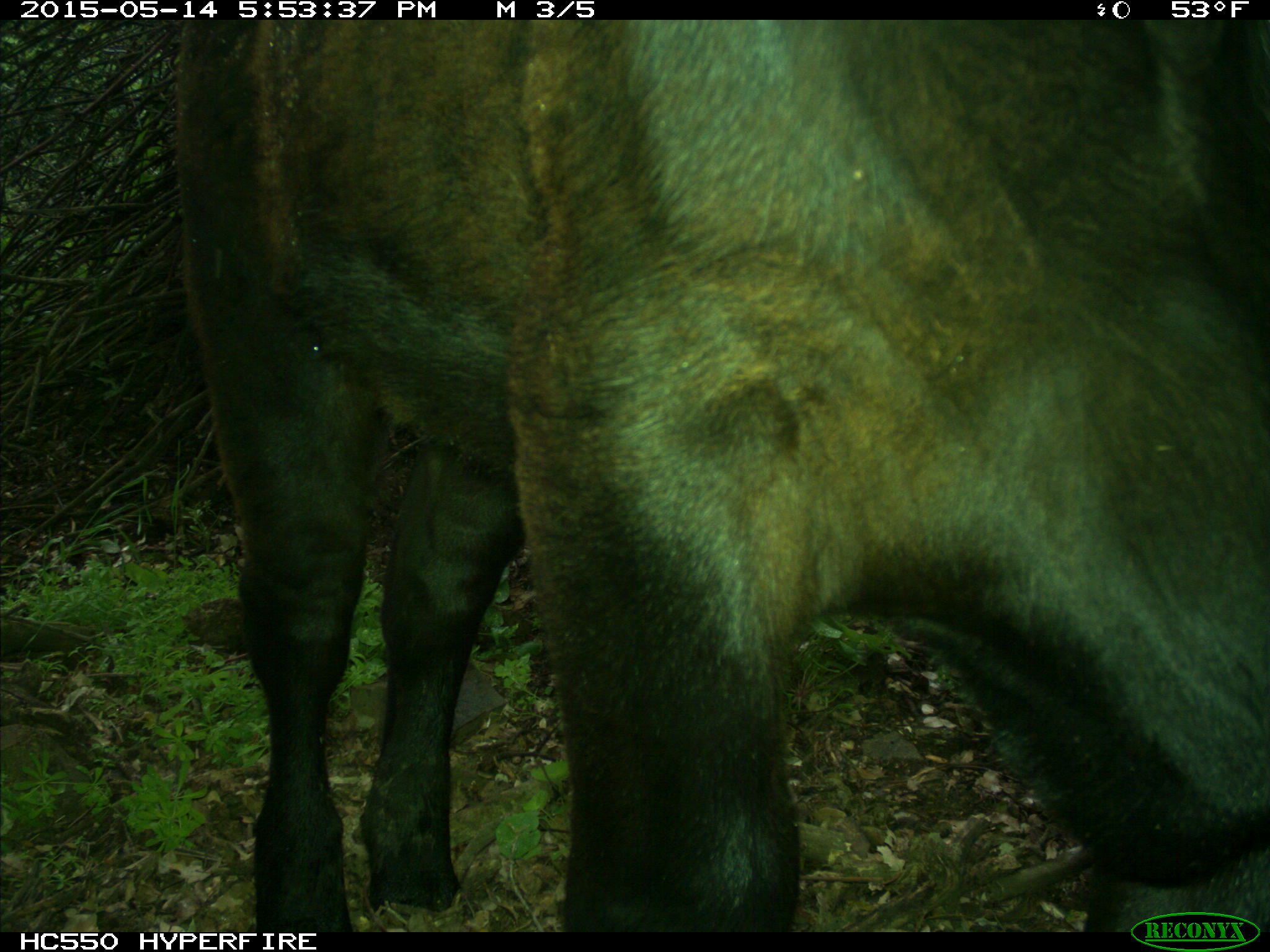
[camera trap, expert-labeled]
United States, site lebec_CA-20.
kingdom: Animalia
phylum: Chordata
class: Mammalia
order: Artiodactyla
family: Bovidae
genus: Bos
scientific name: Bos taurus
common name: domestic cow